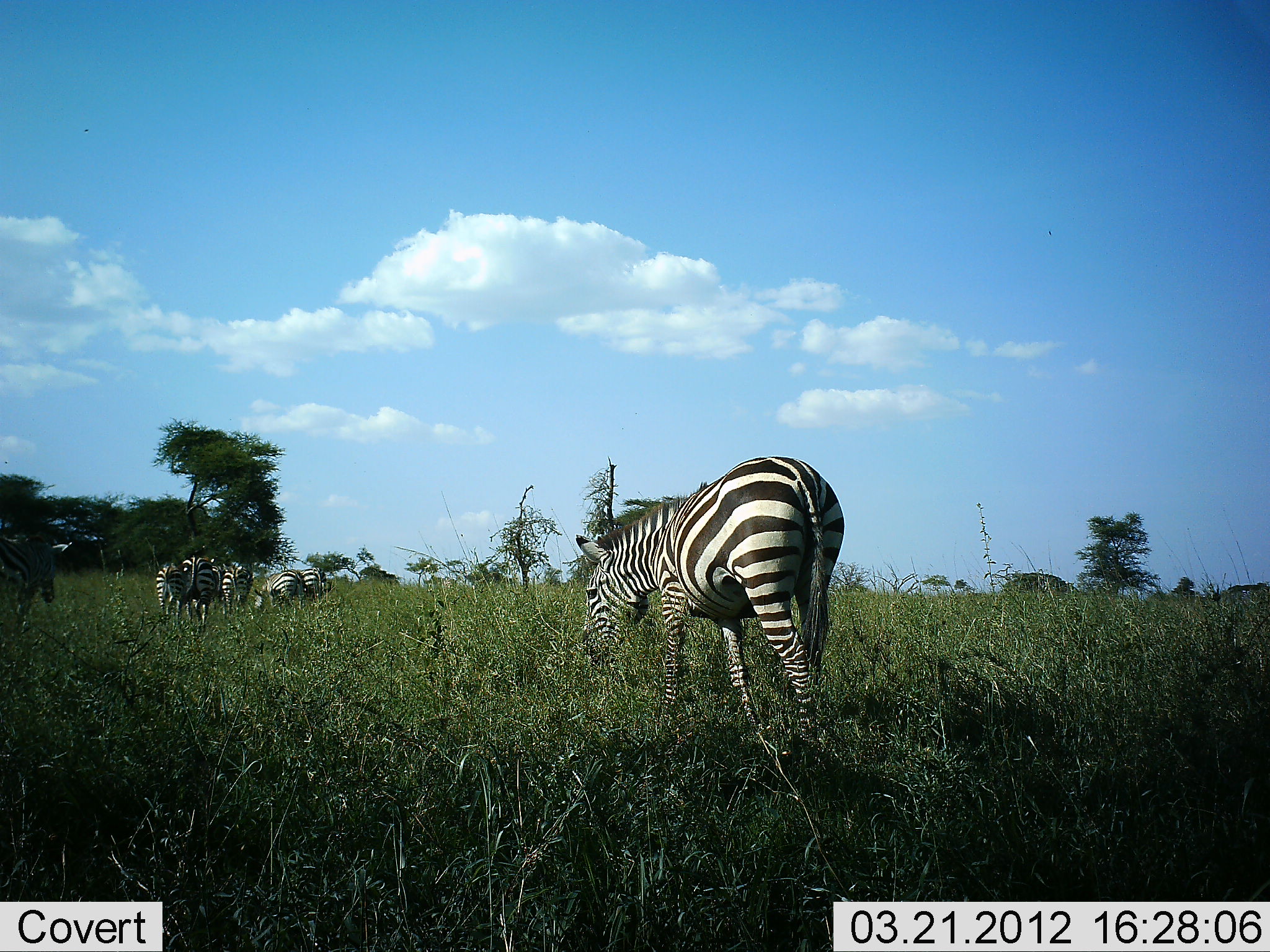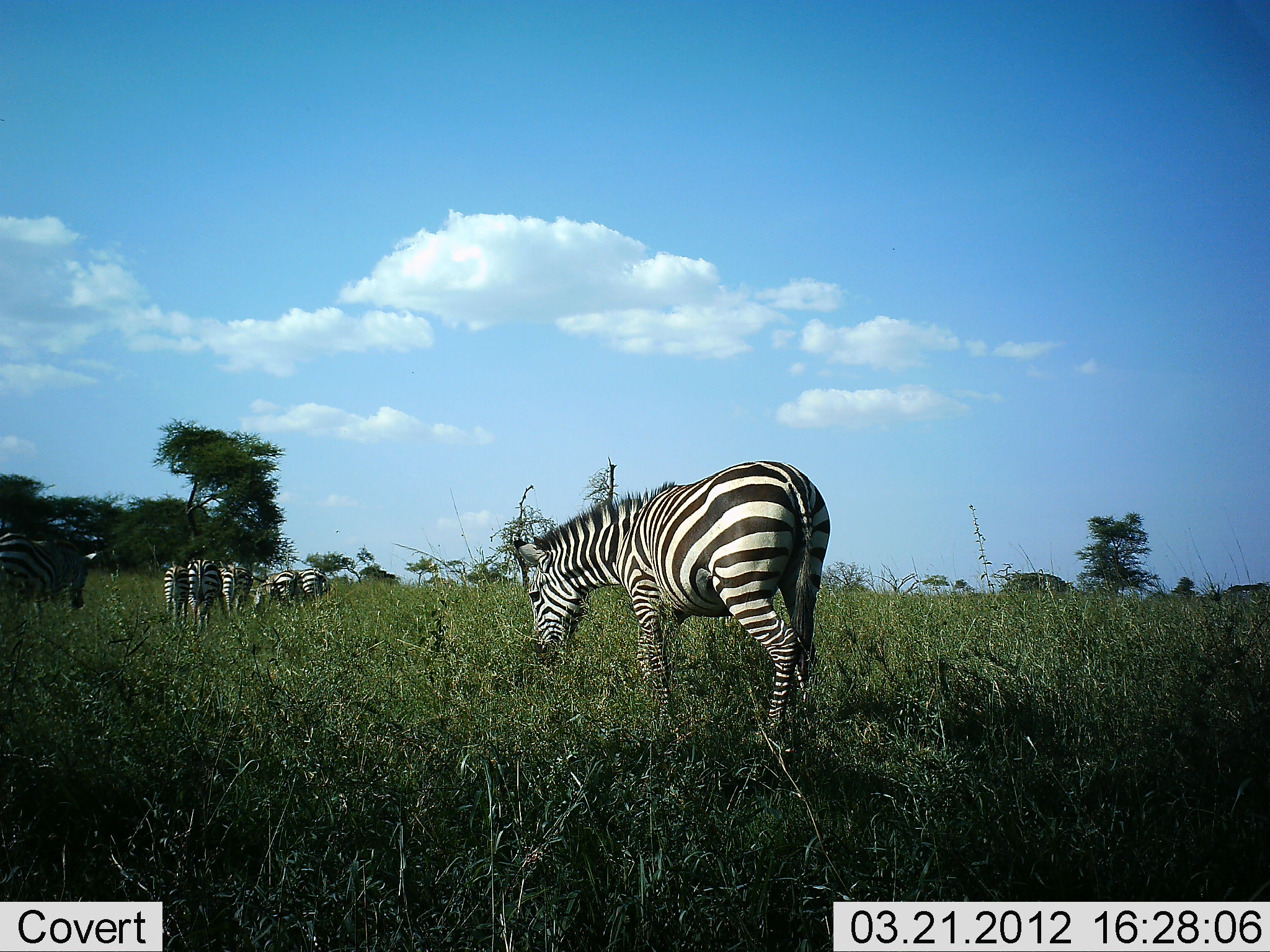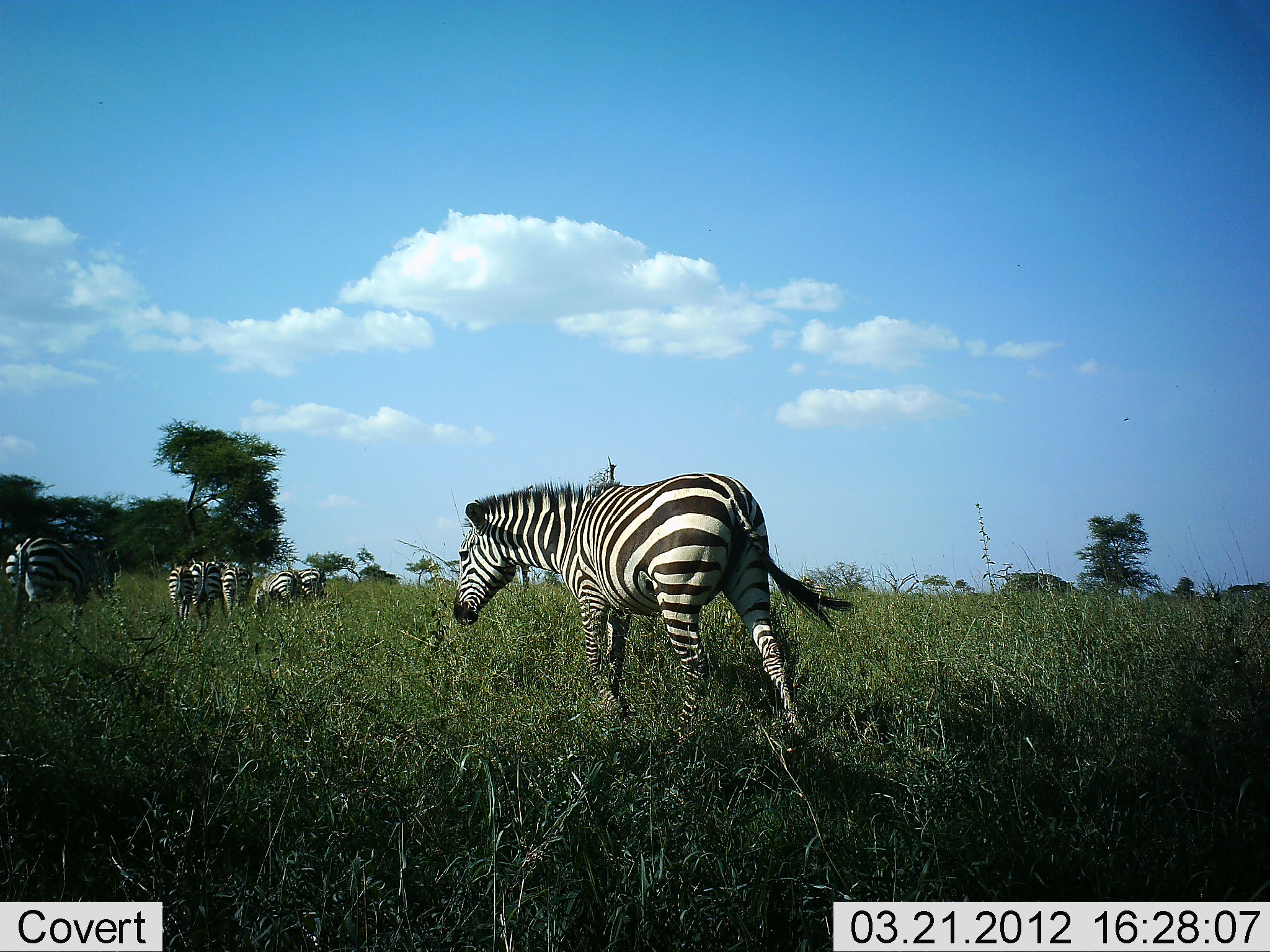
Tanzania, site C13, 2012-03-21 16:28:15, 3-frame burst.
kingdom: Animalia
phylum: Chordata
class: Mammalia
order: Perissodactyla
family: Equidae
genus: Equus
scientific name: Equus quagga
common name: plains zebra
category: zebra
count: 7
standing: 30%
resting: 0%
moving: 70%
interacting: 0%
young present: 3%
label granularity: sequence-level